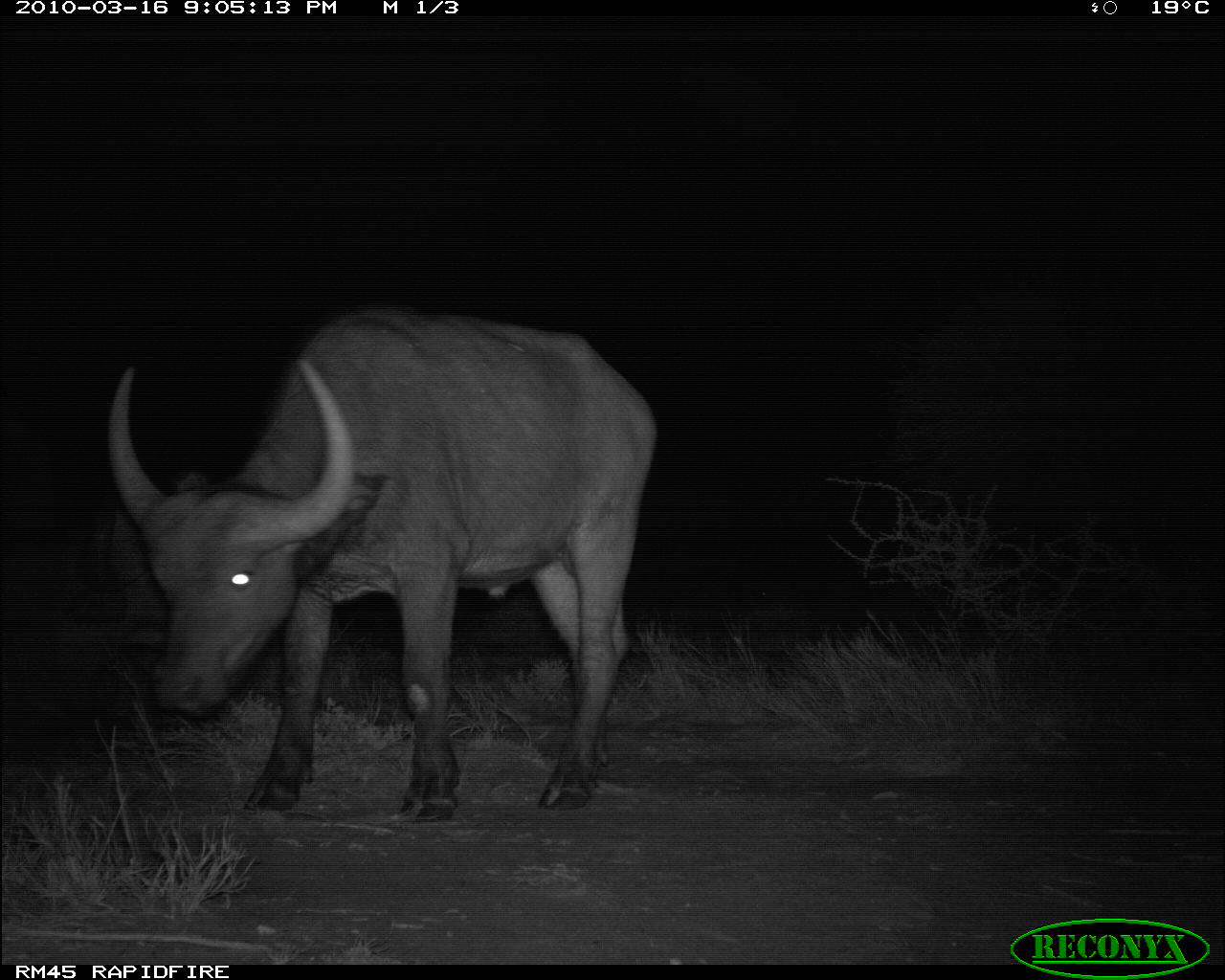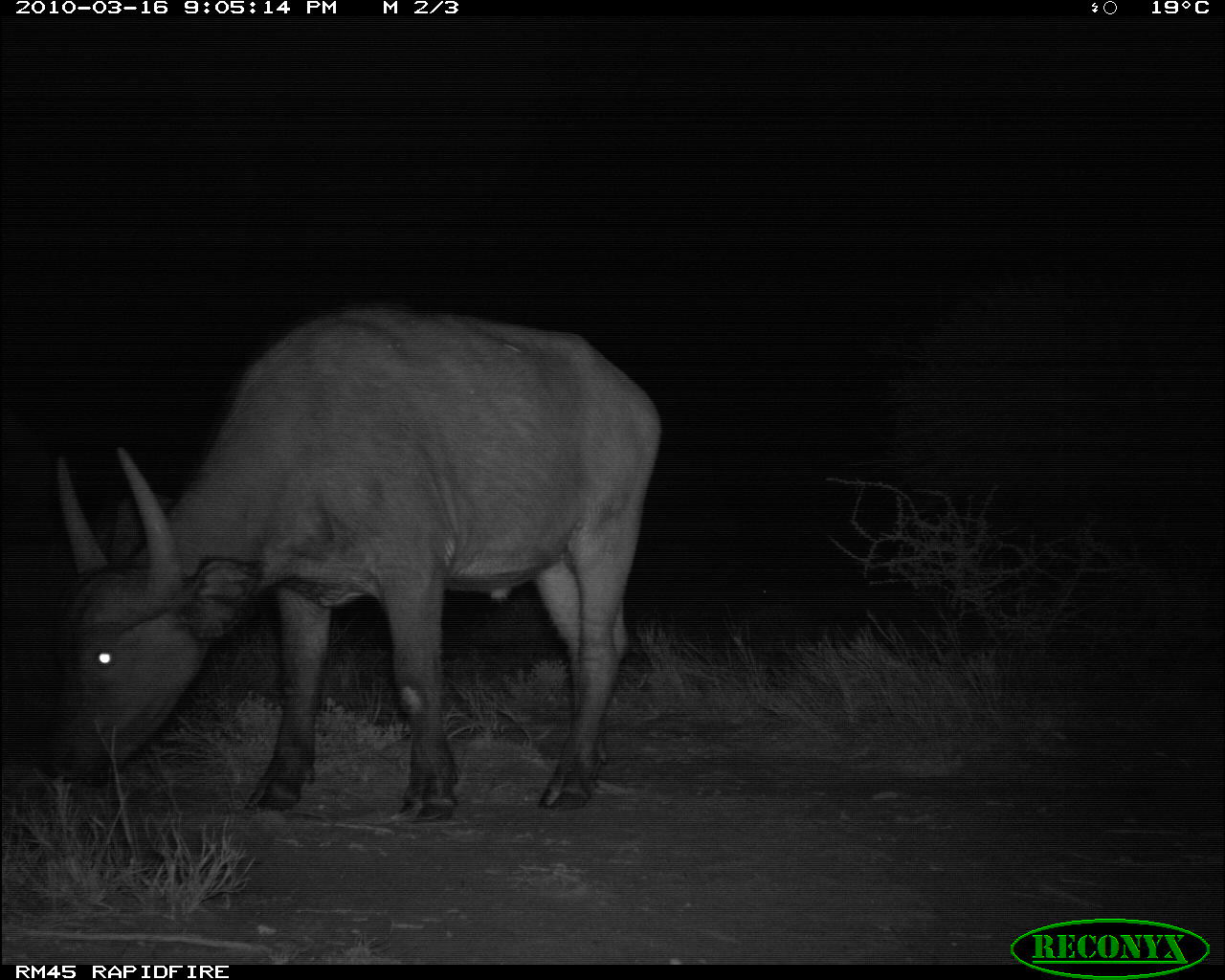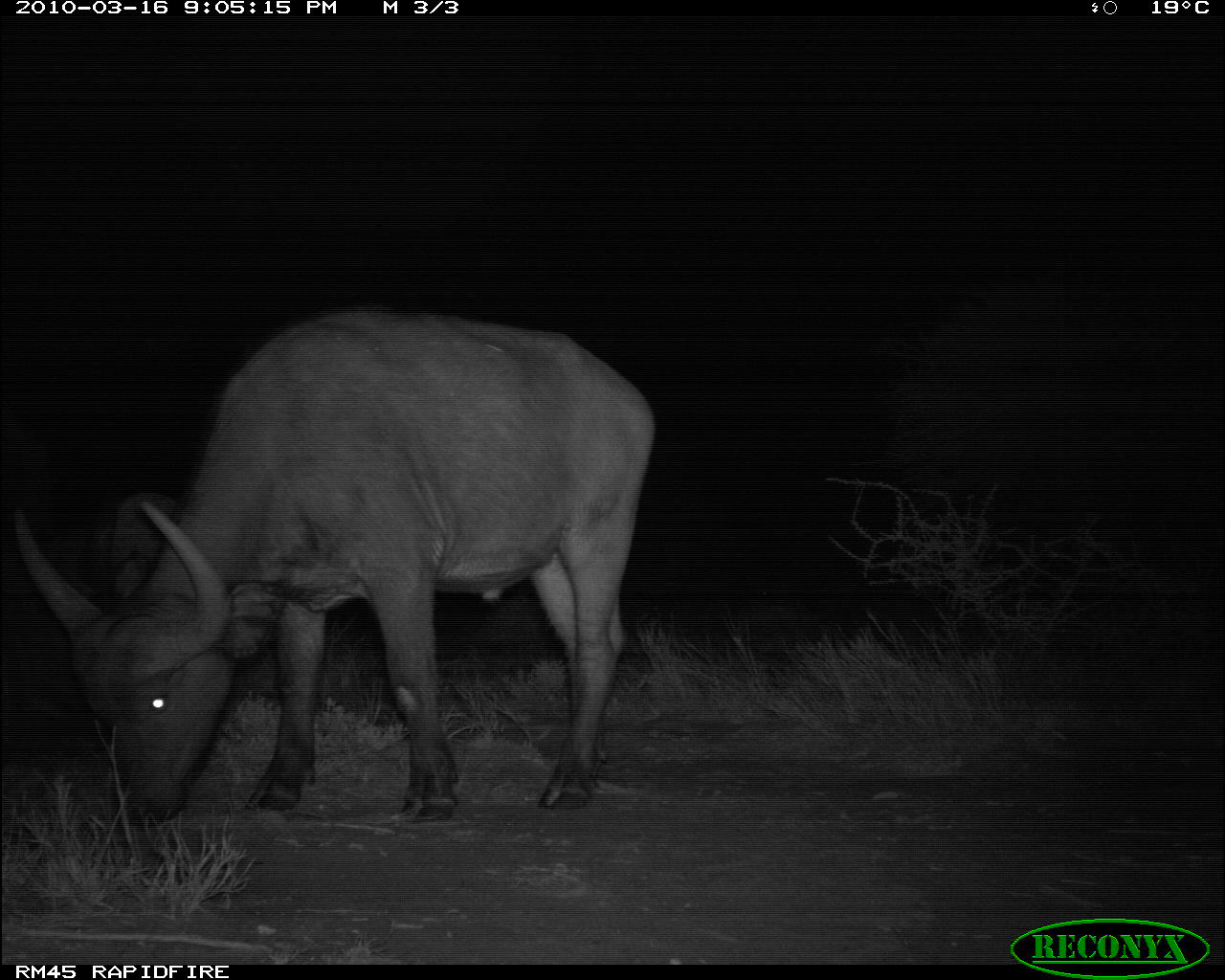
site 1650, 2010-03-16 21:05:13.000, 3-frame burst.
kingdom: Animalia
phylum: Chordata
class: Mammalia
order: Artiodactyla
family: Bovidae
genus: Syncerus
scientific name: Syncerus caffer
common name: african buffalo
Syncerus caffer (african buffalo), count 1.